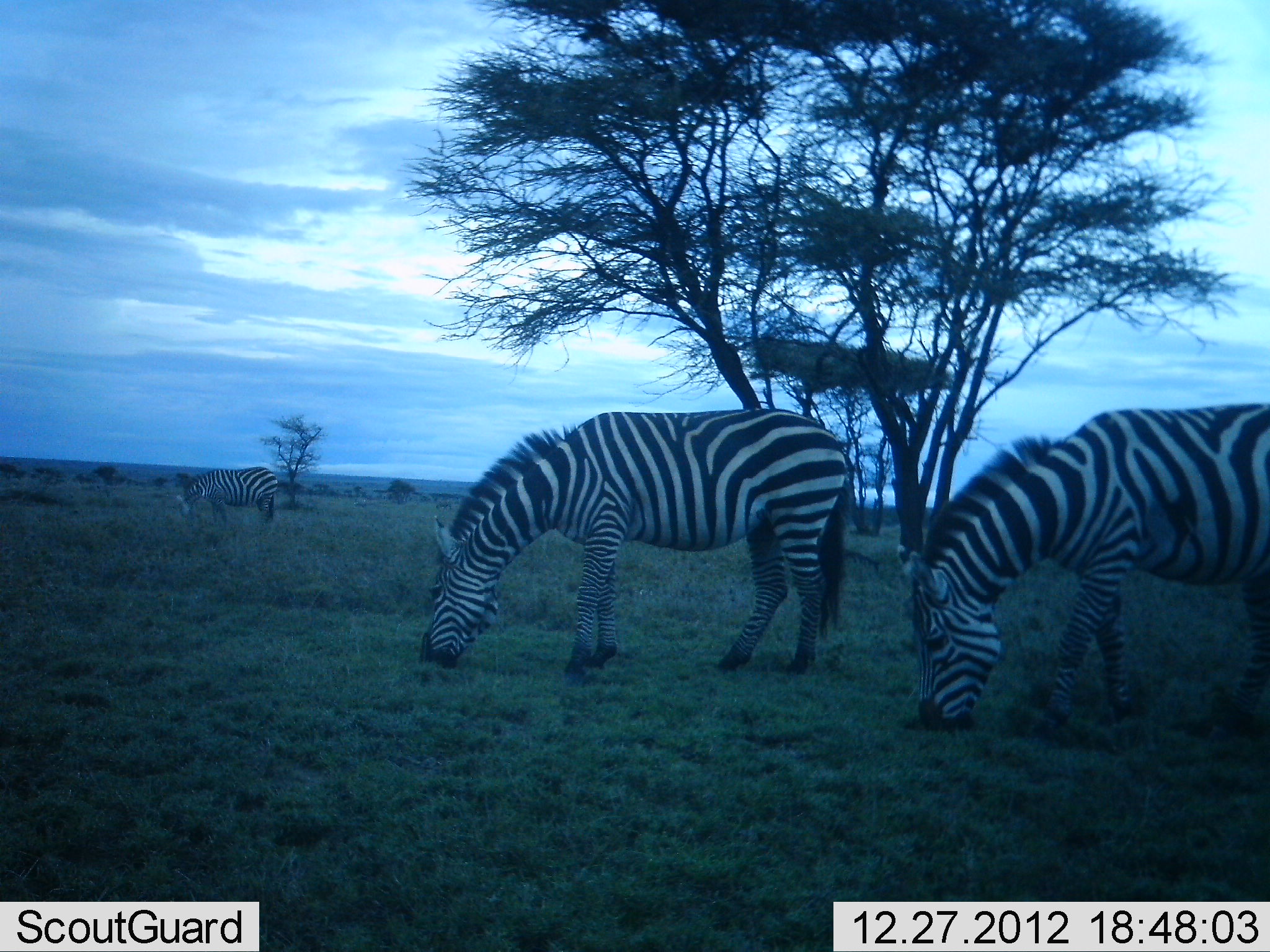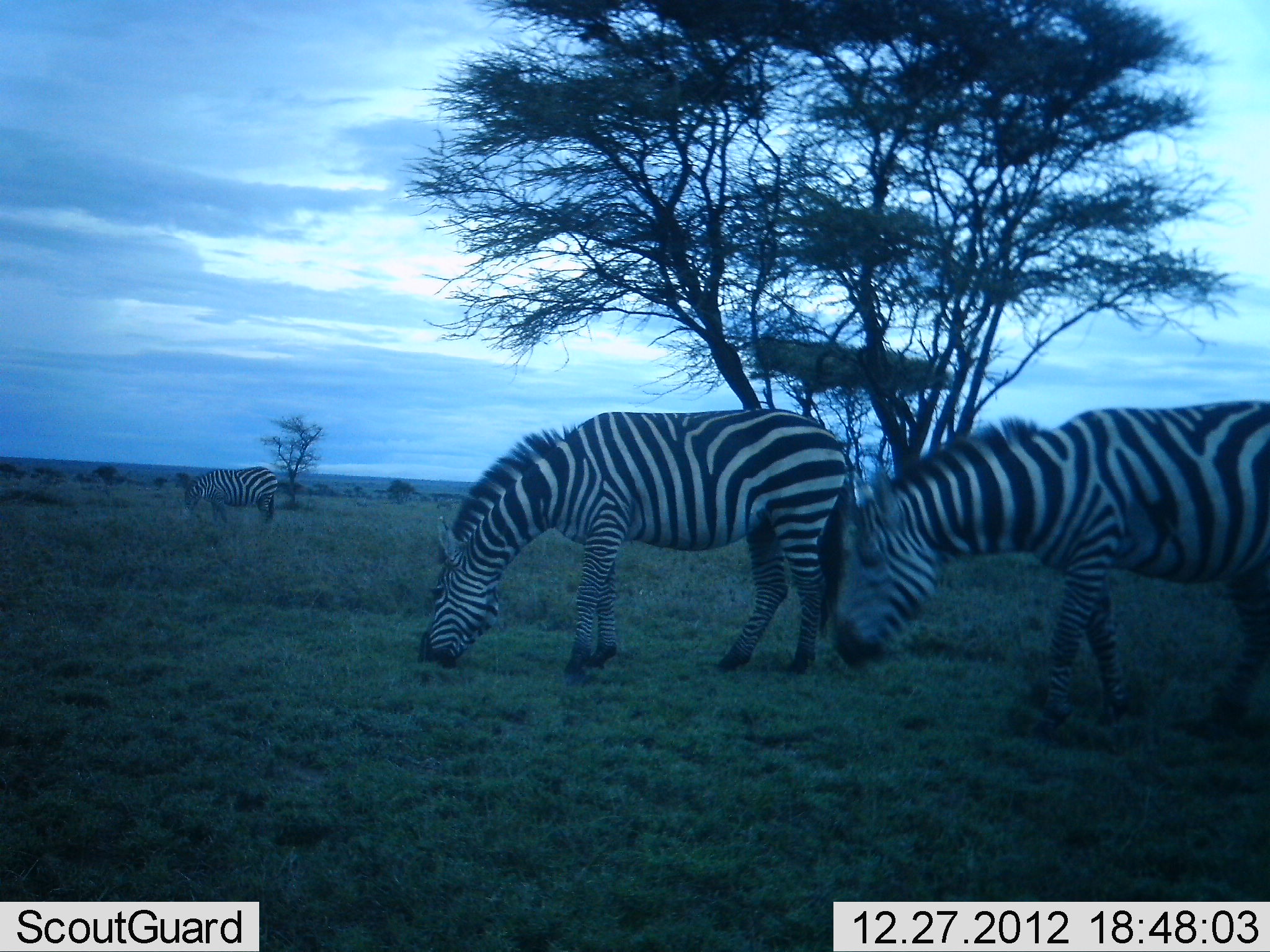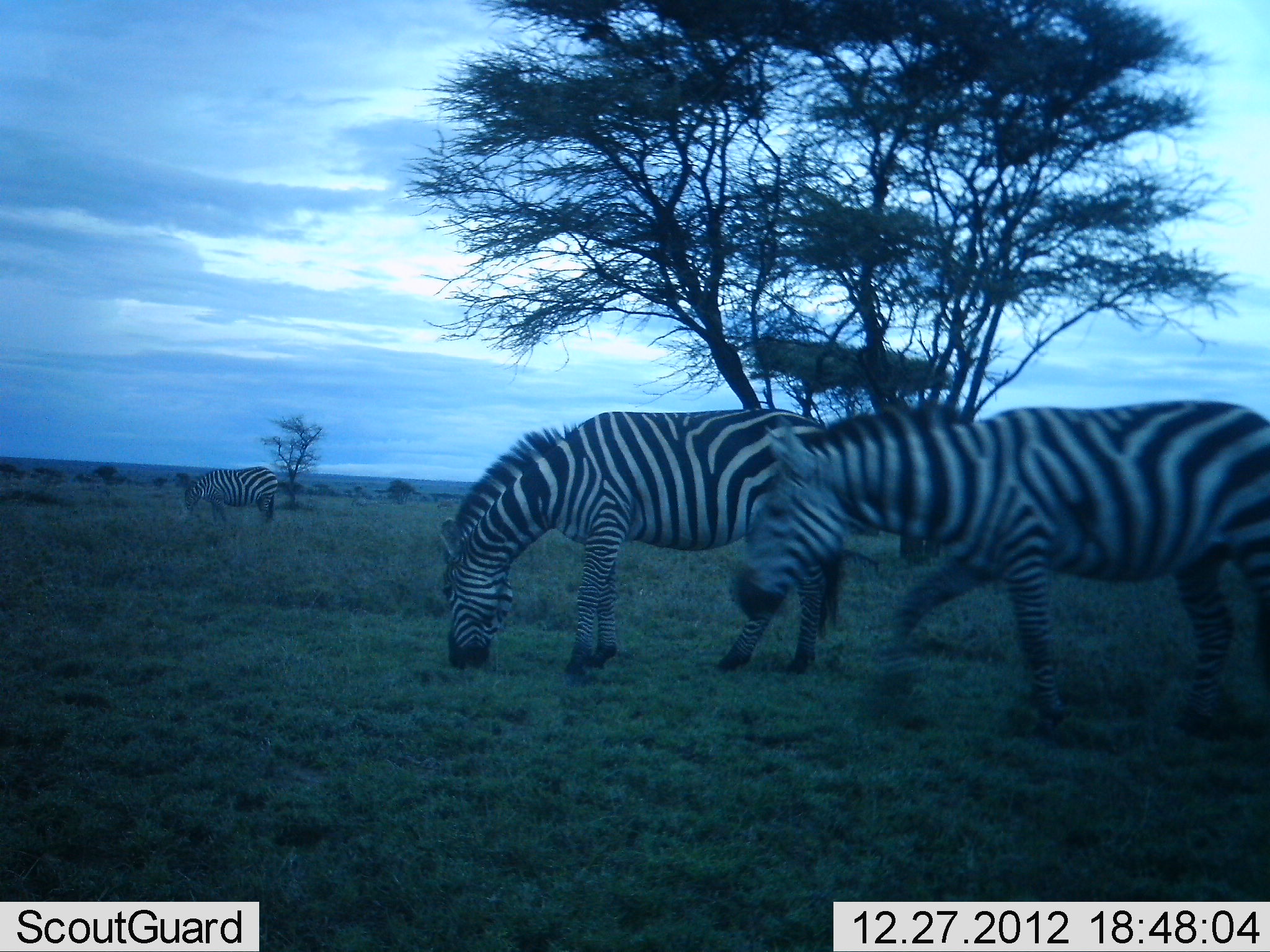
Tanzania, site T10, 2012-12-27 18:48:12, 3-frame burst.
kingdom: Animalia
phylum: Chordata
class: Mammalia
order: Perissodactyla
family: Equidae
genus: Equus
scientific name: Equus quagga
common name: plains zebra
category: zebra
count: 3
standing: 20%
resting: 0%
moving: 40%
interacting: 0%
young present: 0%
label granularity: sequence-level